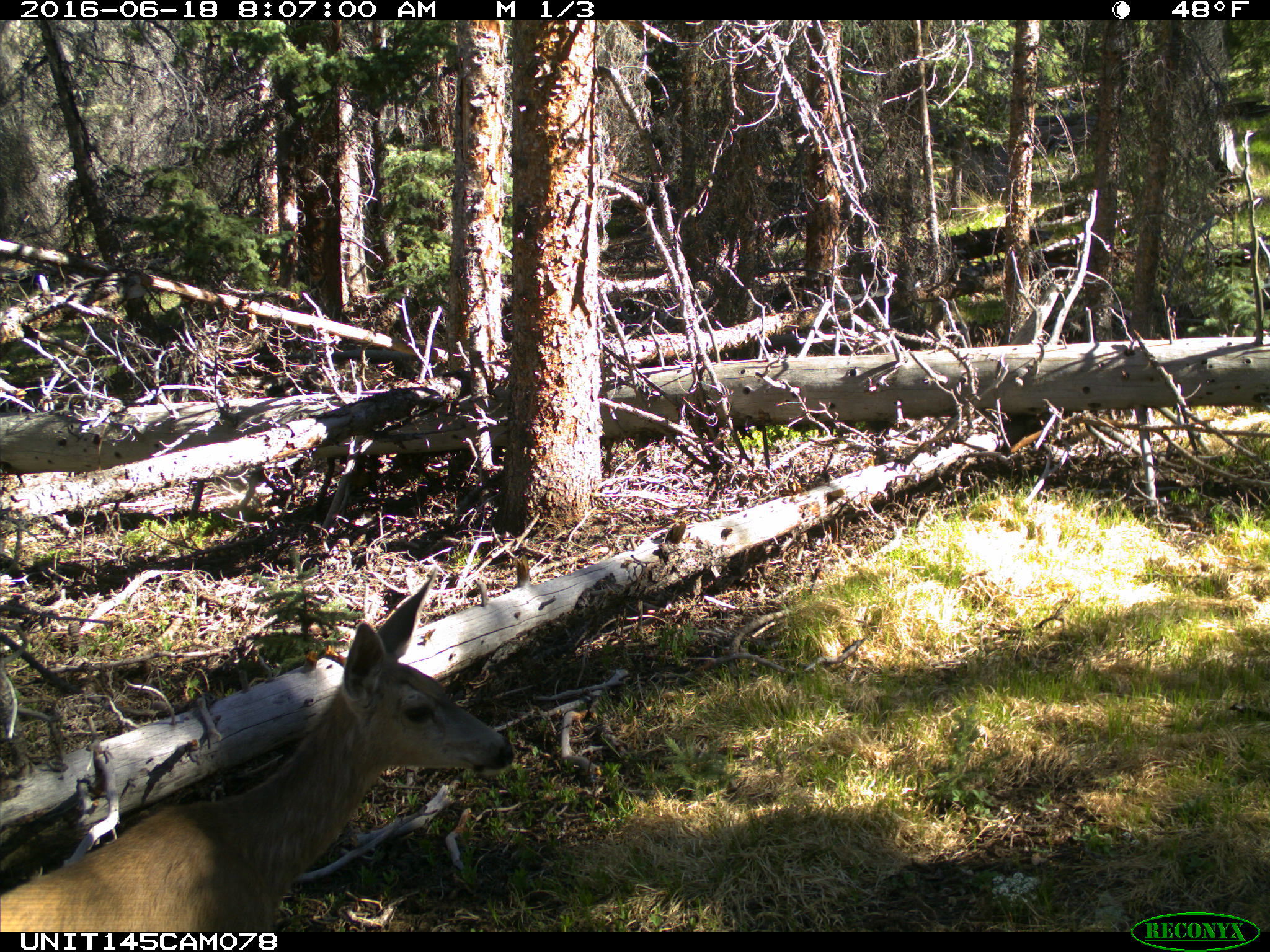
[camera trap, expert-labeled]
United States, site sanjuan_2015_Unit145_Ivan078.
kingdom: Animalia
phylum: Chordata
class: Mammalia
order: Artiodactyla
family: Cervidae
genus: Odocoileus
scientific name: Odocoileus hemionus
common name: mule deer